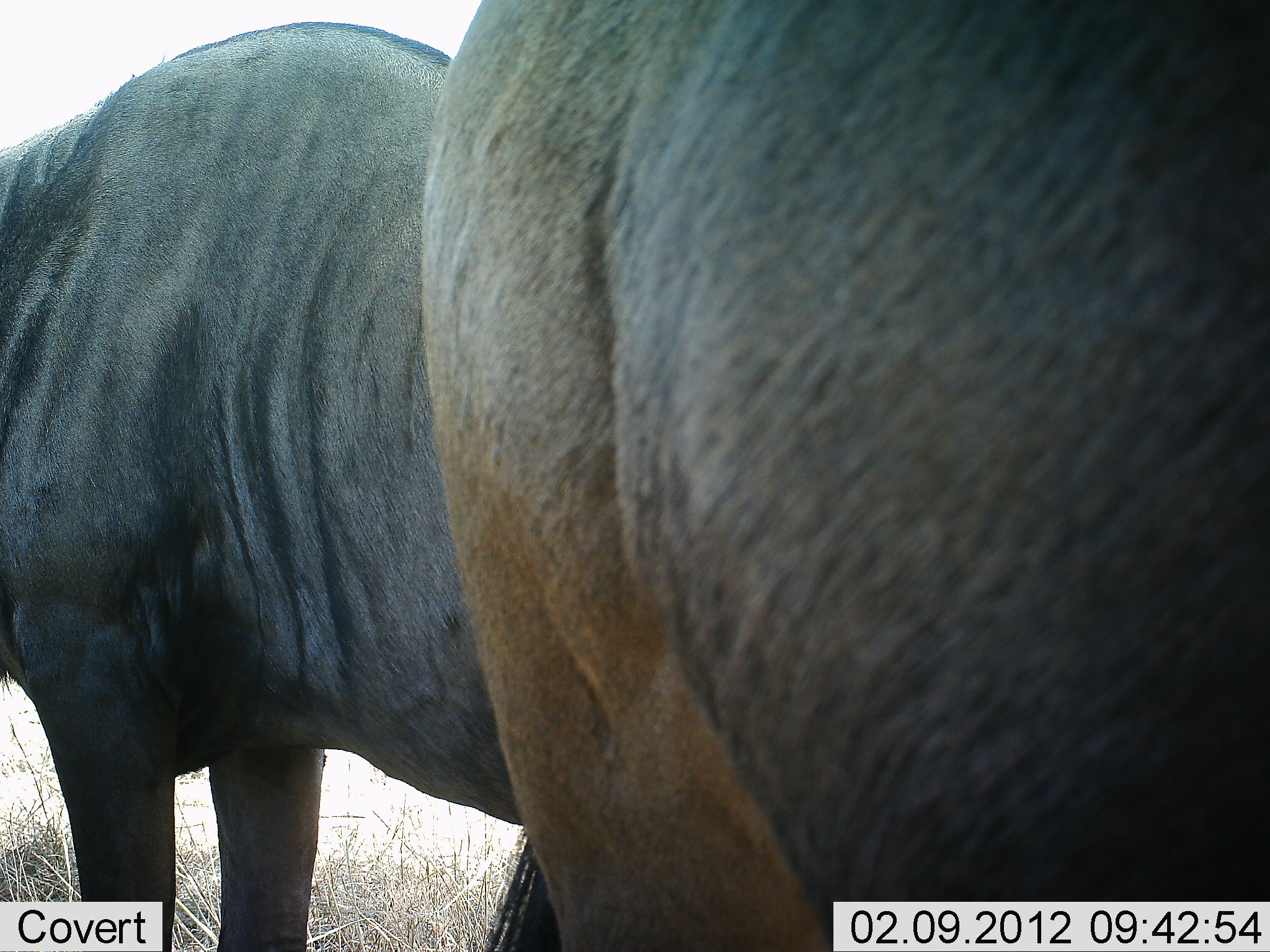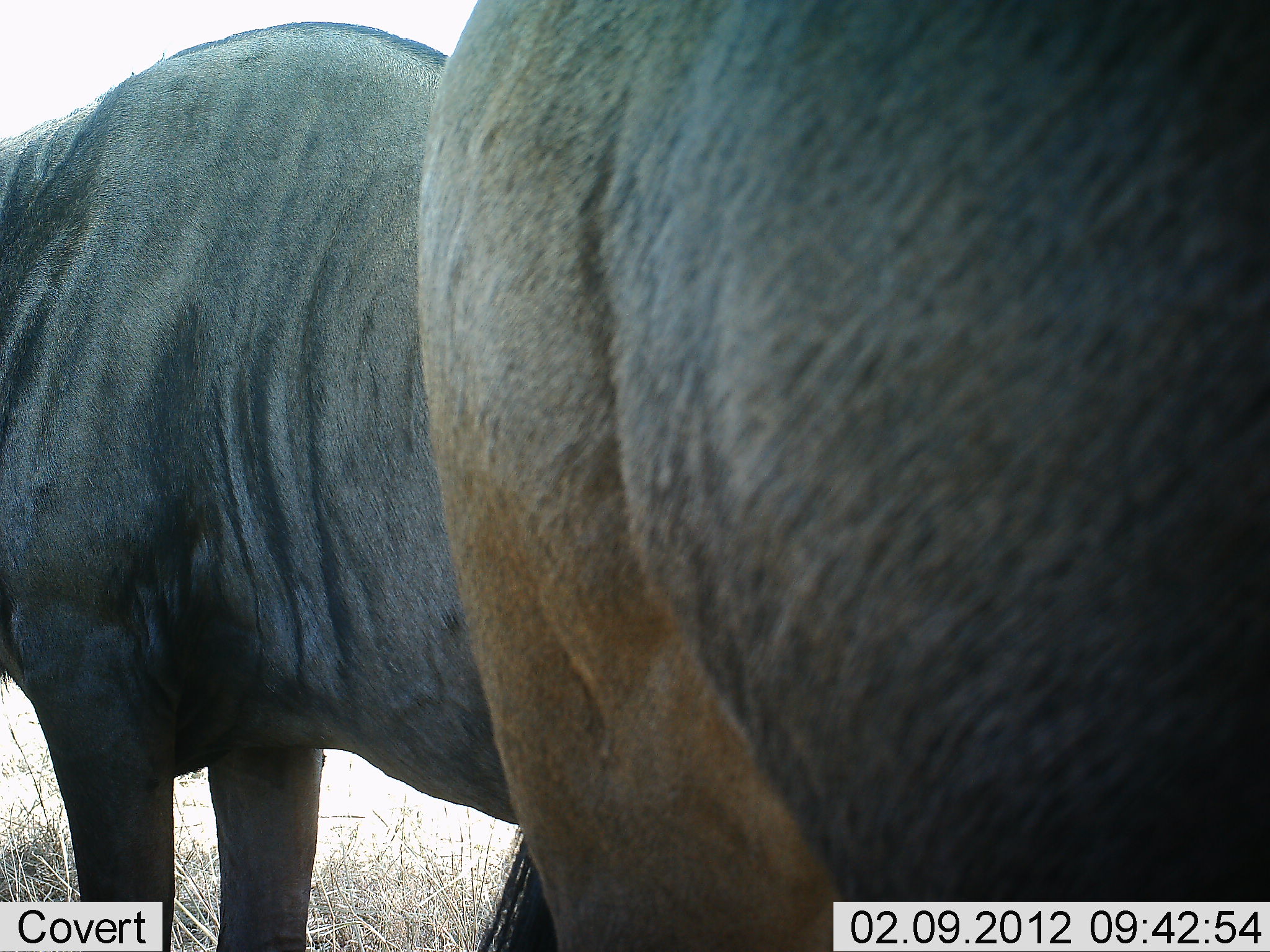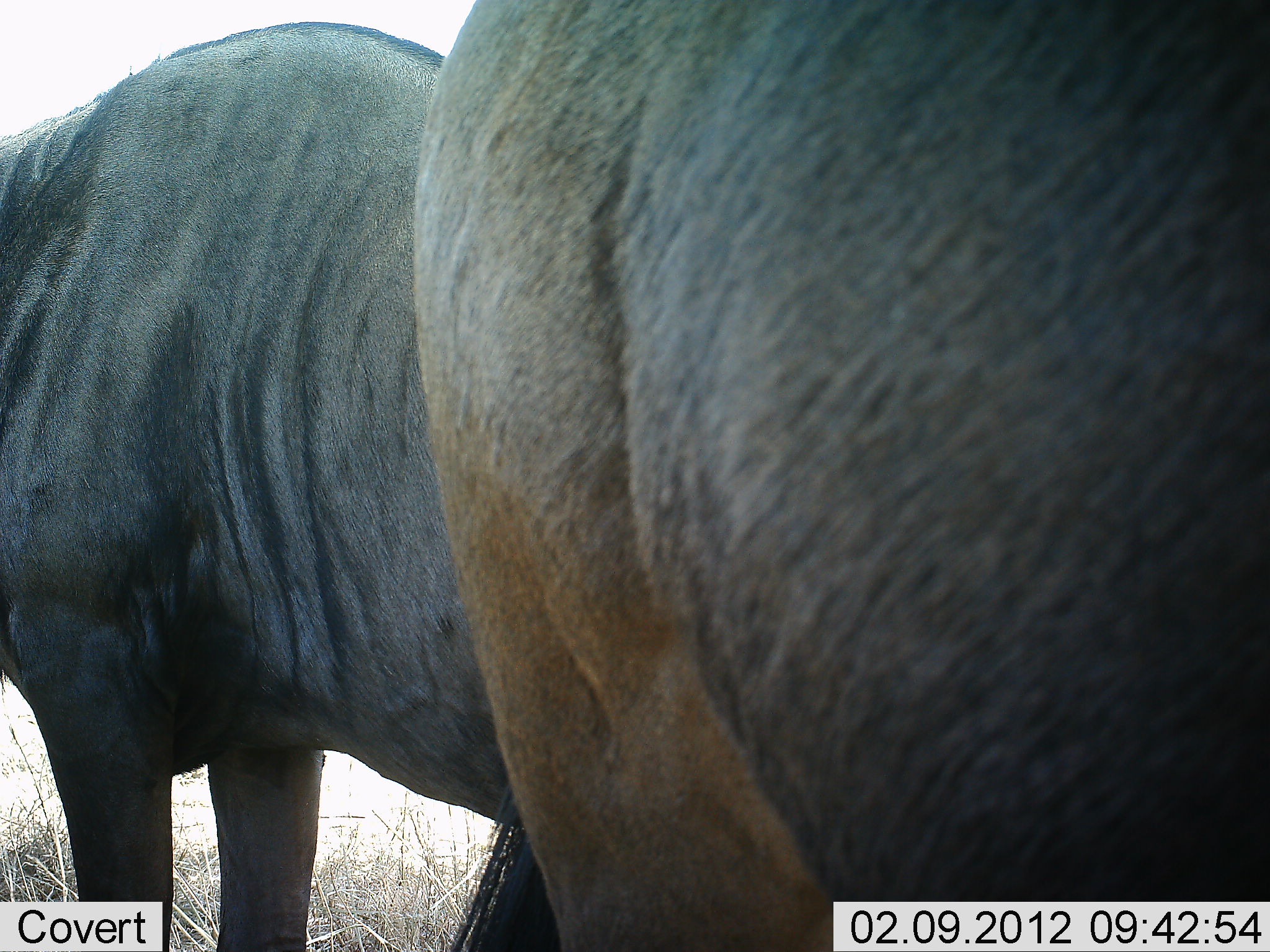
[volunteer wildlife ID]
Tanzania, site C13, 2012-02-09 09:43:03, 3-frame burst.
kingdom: Animalia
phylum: Chordata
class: Mammalia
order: Artiodactyla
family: Bovidae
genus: Connochaetes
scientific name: Connochaetes taurinus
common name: blue wildebeest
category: wildebeest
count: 2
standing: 96%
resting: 0%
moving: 0%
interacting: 0%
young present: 0%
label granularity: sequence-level